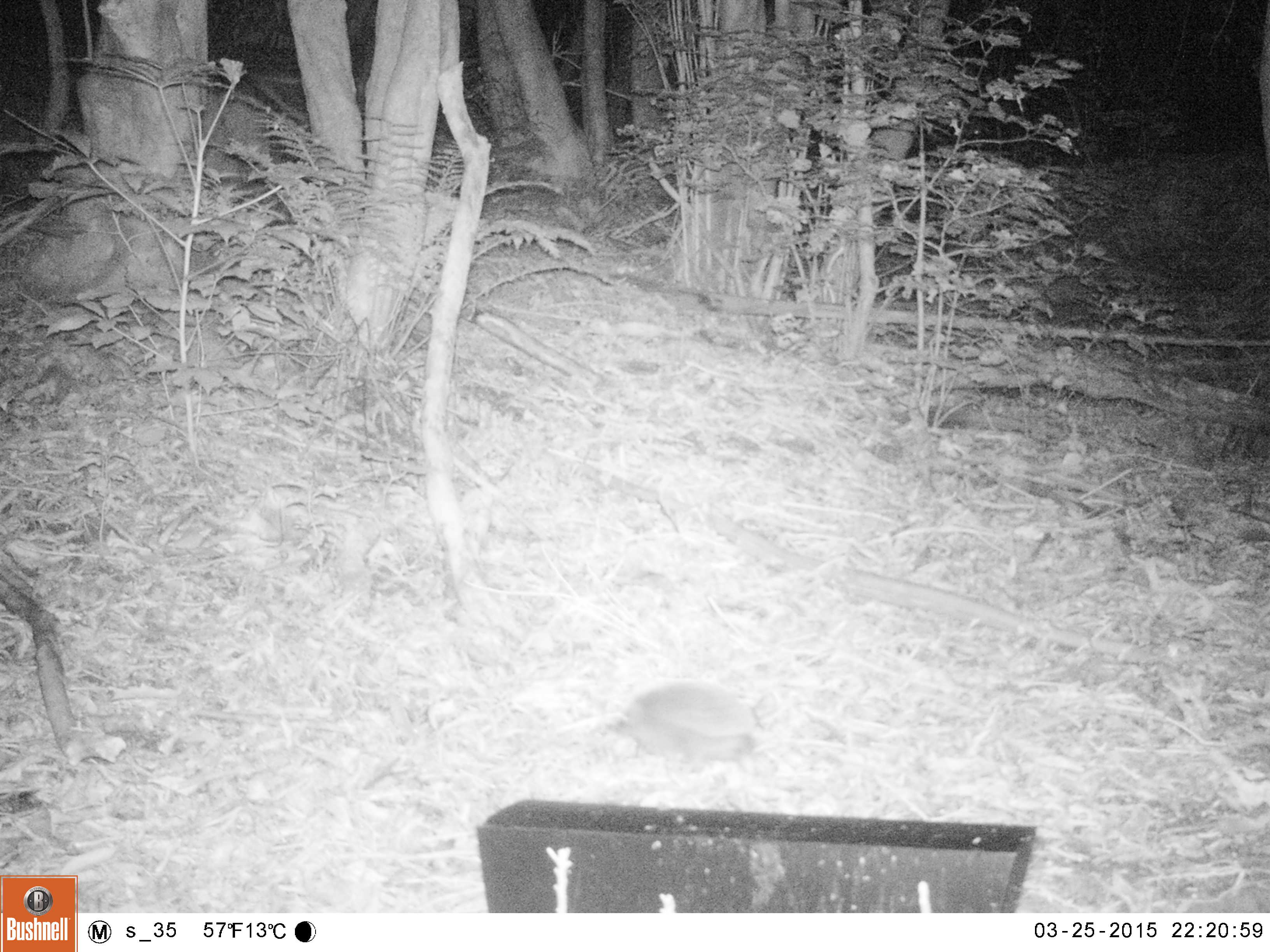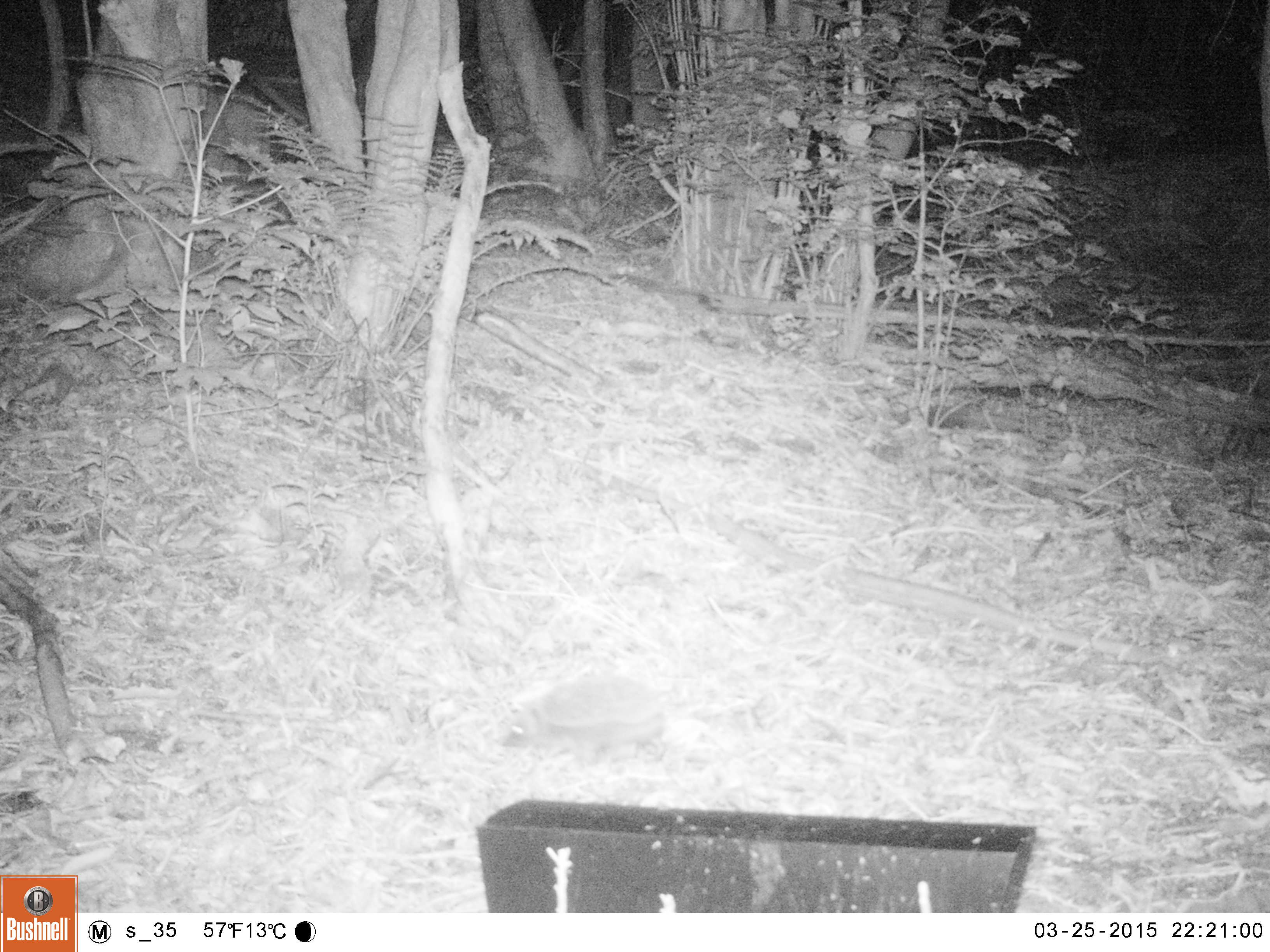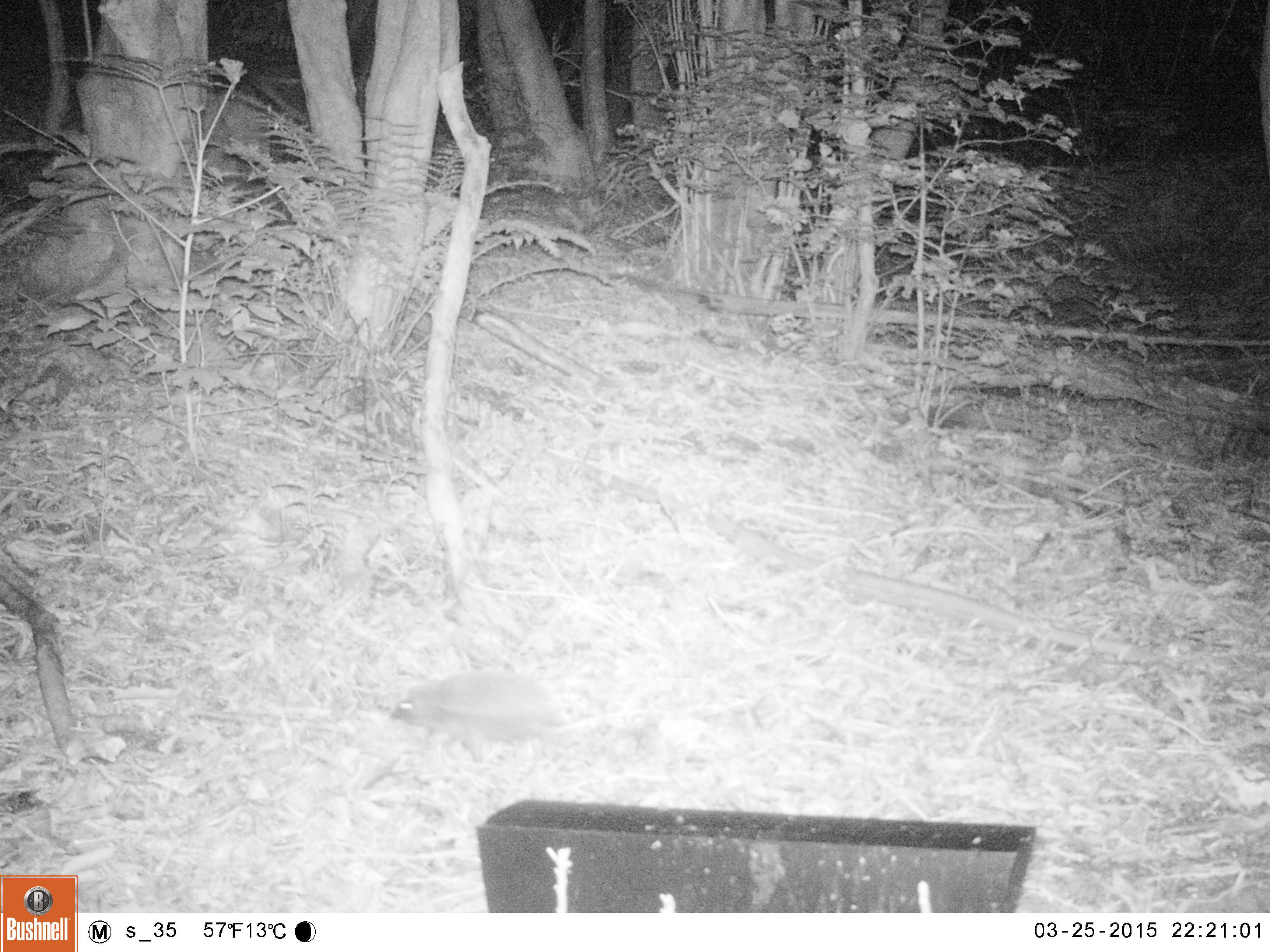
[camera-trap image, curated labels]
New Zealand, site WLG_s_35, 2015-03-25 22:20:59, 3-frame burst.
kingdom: Animalia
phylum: Chordata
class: Mammalia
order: Eulipotyphla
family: Erinaceidae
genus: Erinaceus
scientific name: Erinaceus europaeus europaeus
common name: european hedgehog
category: hedgehog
Hedgehog (european hedgehog) (Erinaceus europaeus europaeus).